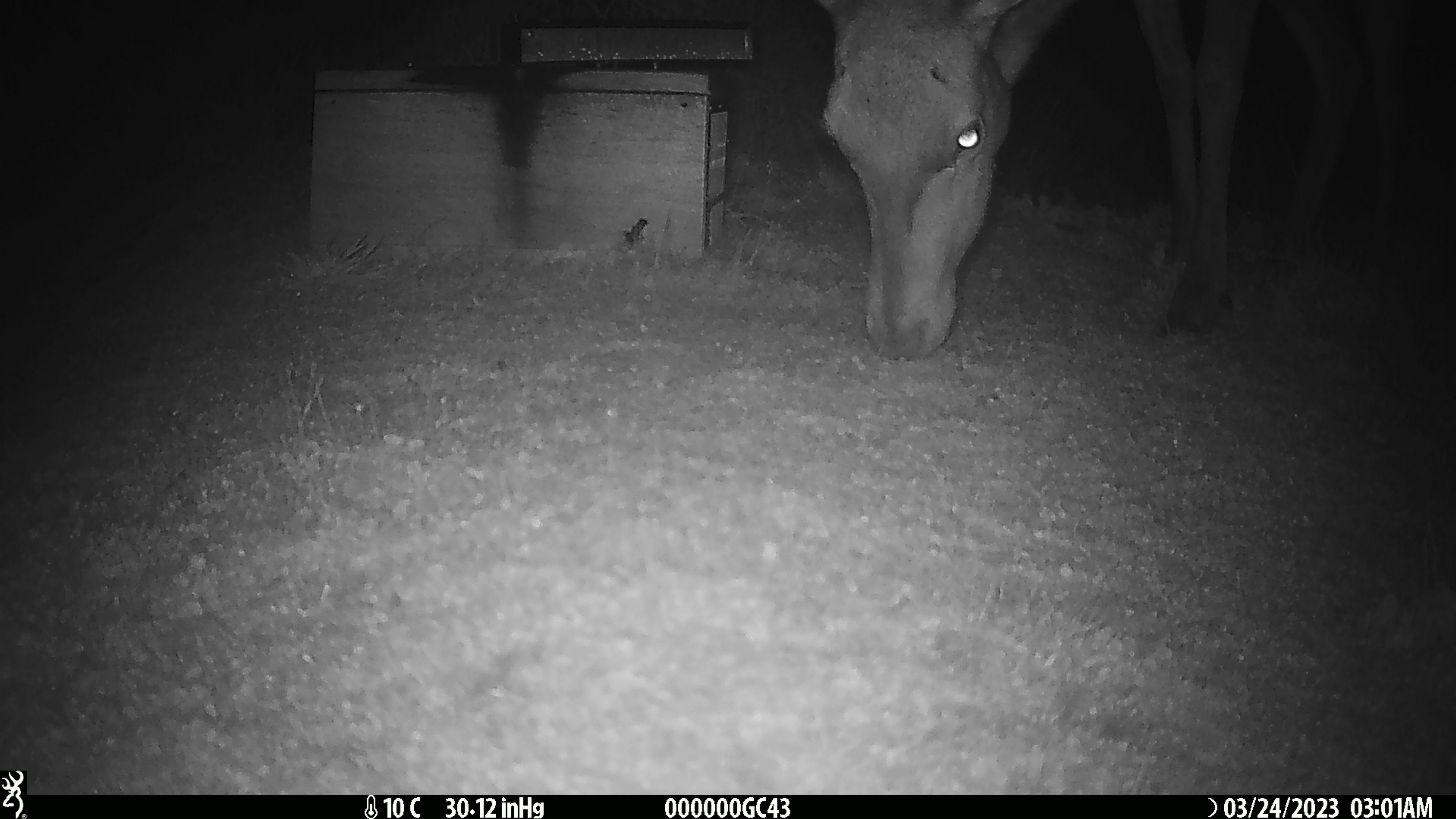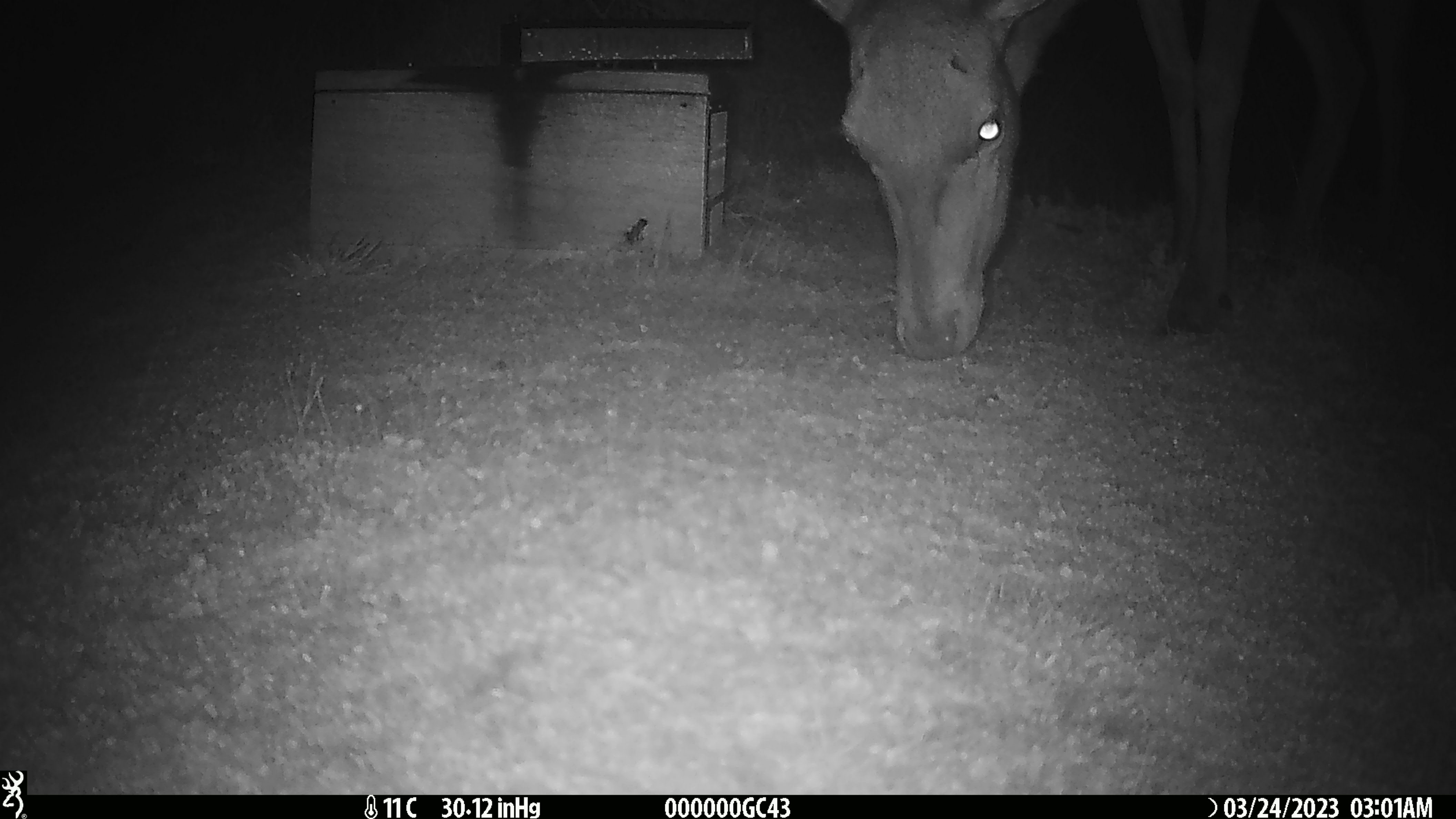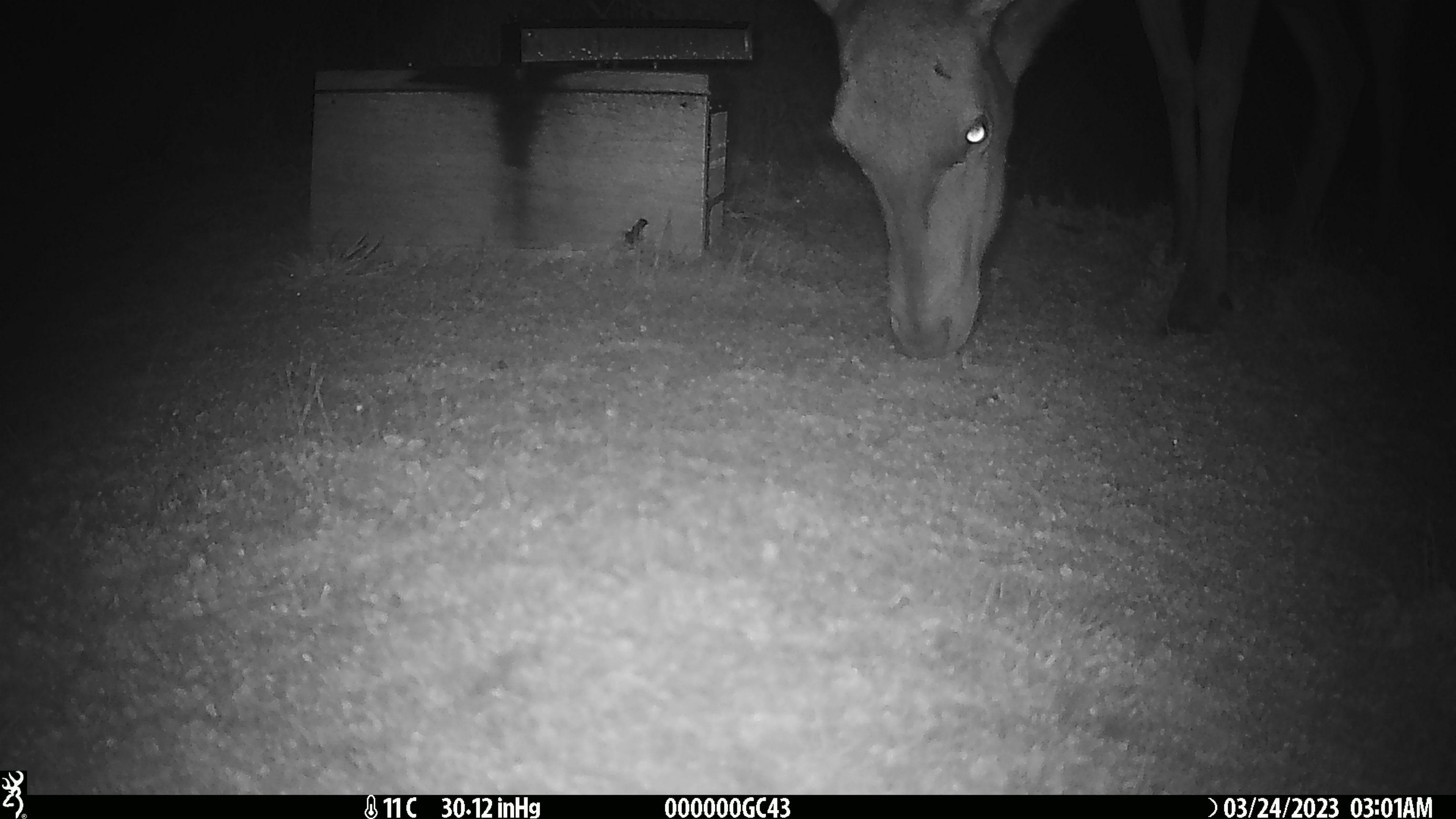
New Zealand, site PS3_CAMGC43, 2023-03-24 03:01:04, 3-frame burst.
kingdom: Animalia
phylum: Chordata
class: Mammalia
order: Artiodactyla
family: Cervidae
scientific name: Cervidae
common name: deer